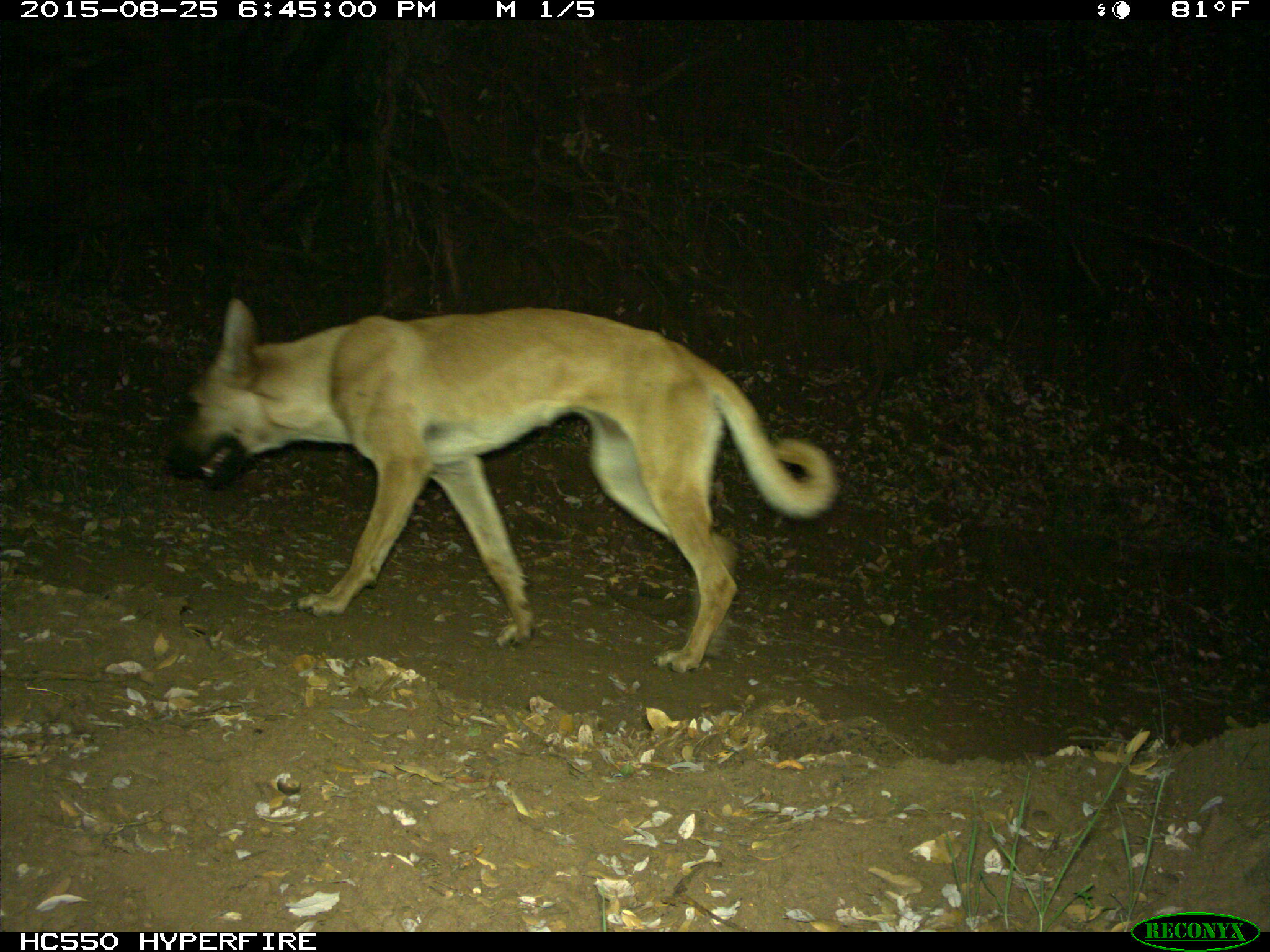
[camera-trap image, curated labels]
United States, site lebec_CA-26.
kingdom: Animalia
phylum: Chordata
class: Mammalia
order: Carnivora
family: Canidae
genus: Canis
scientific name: Canis familiaris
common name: domestic dog